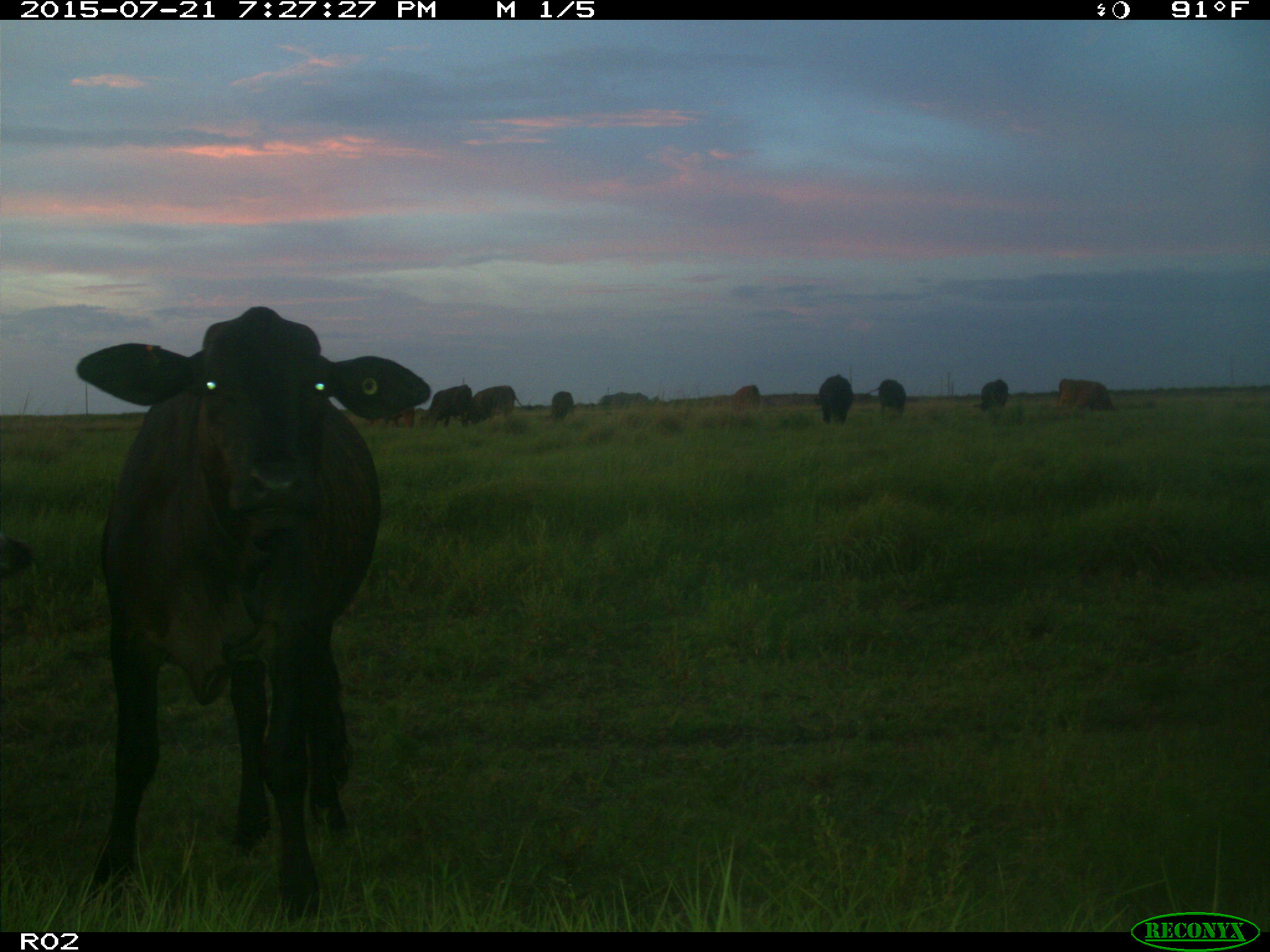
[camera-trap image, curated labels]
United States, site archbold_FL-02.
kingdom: Animalia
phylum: Chordata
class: Mammalia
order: Artiodactyla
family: Bovidae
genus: Bos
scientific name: Bos taurus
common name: domestic cow